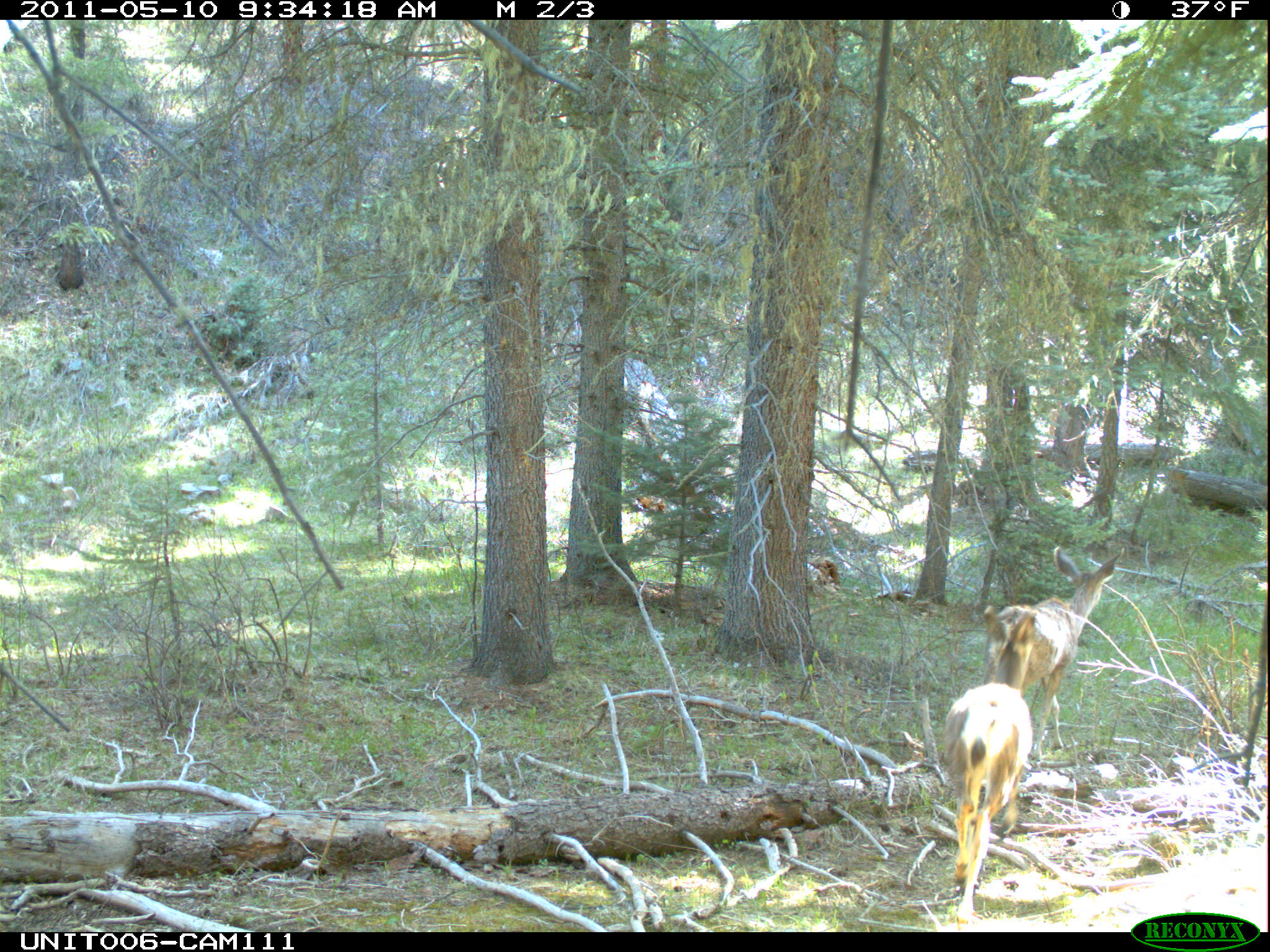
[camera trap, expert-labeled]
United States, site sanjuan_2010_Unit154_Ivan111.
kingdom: Animalia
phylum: Chordata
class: Mammalia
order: Artiodactyla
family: Cervidae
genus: Odocoileus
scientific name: Odocoileus hemionus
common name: mule deer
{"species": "Odocoileus hemionus (mule deer)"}